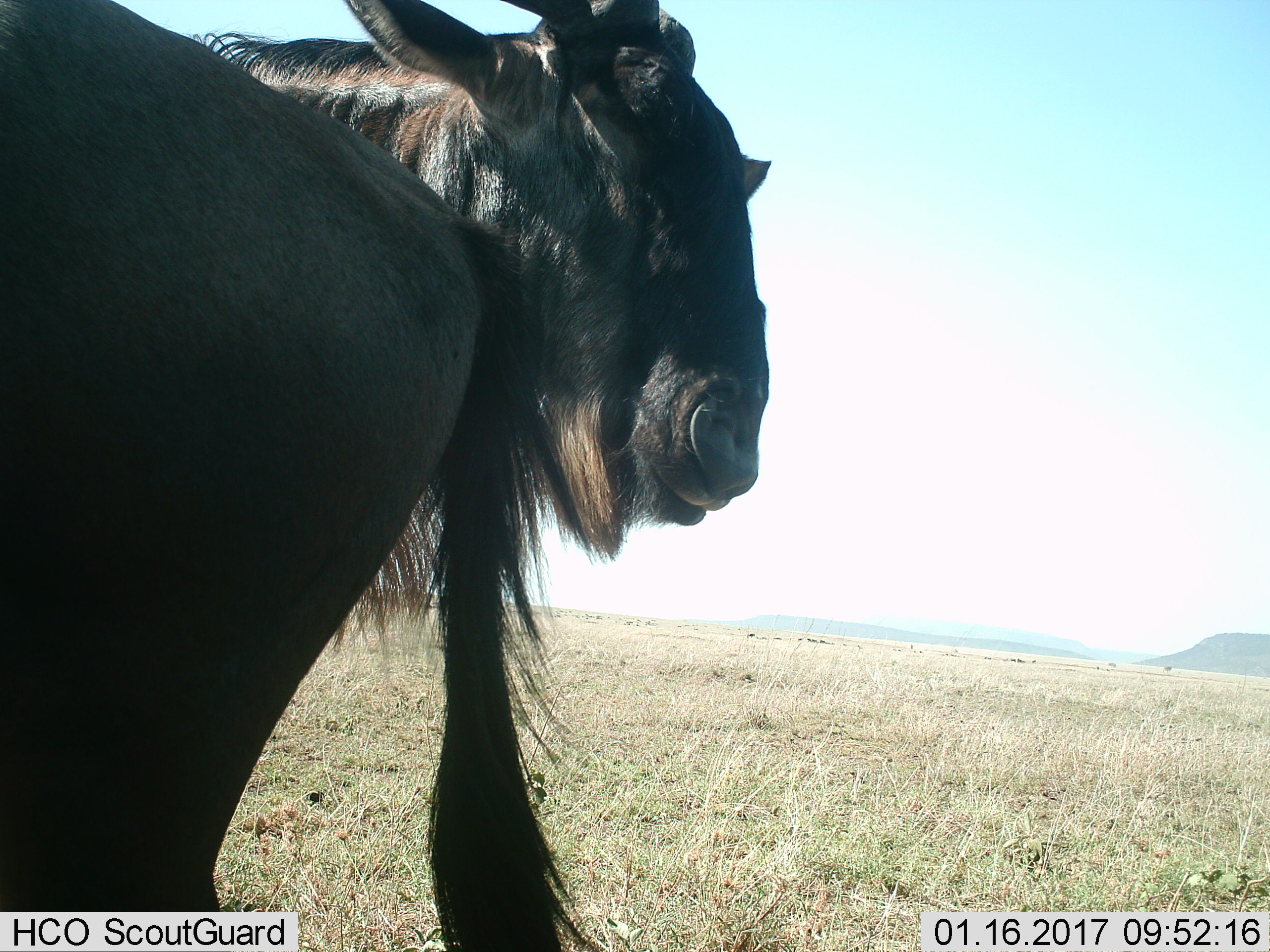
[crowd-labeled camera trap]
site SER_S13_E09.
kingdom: Animalia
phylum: Chordata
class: Mammalia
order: Artiodactyla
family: Bovidae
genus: Connochaetes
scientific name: Connochaetes taurinus taurinus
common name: blue wildebeest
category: wildebeestblue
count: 2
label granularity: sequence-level